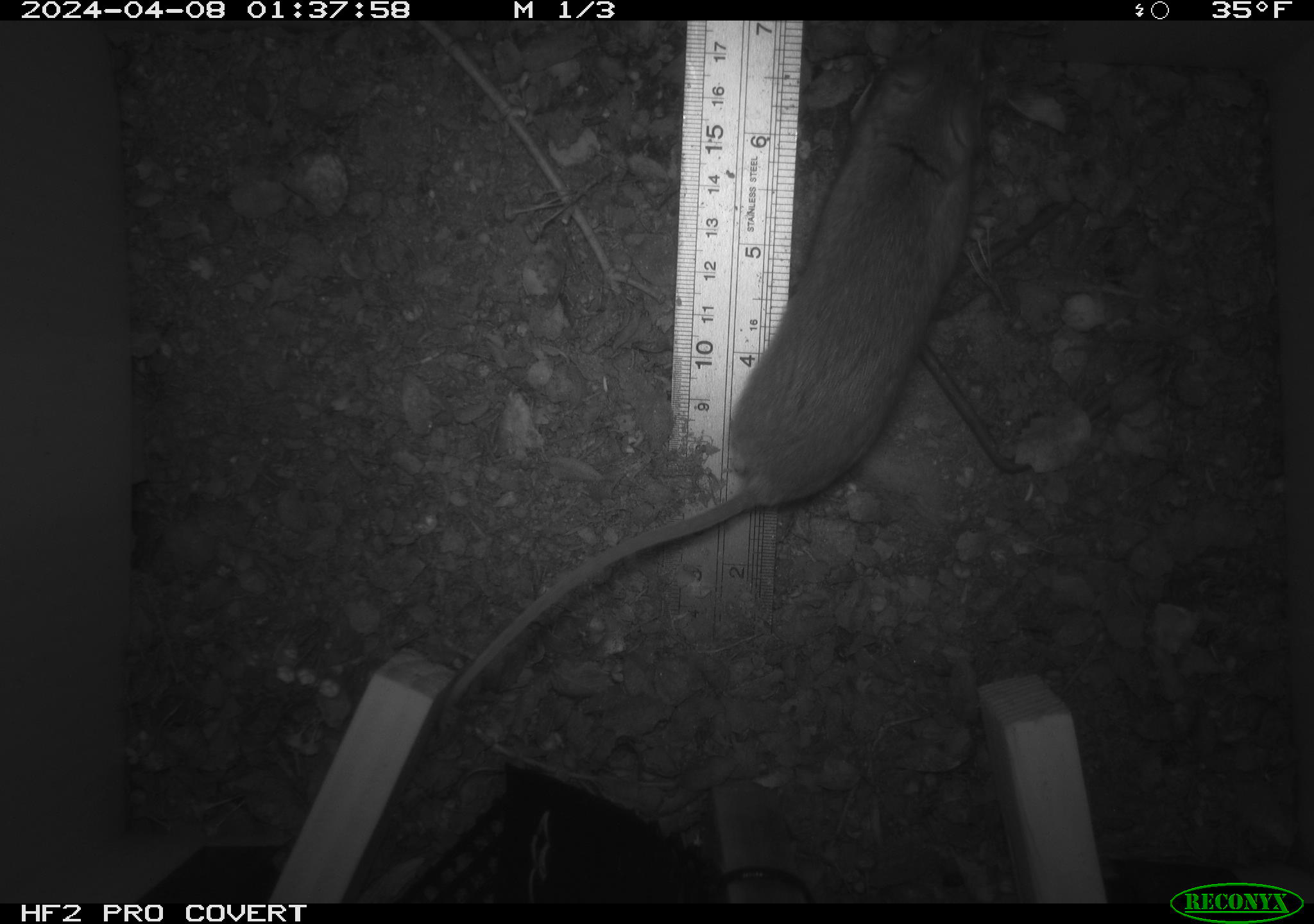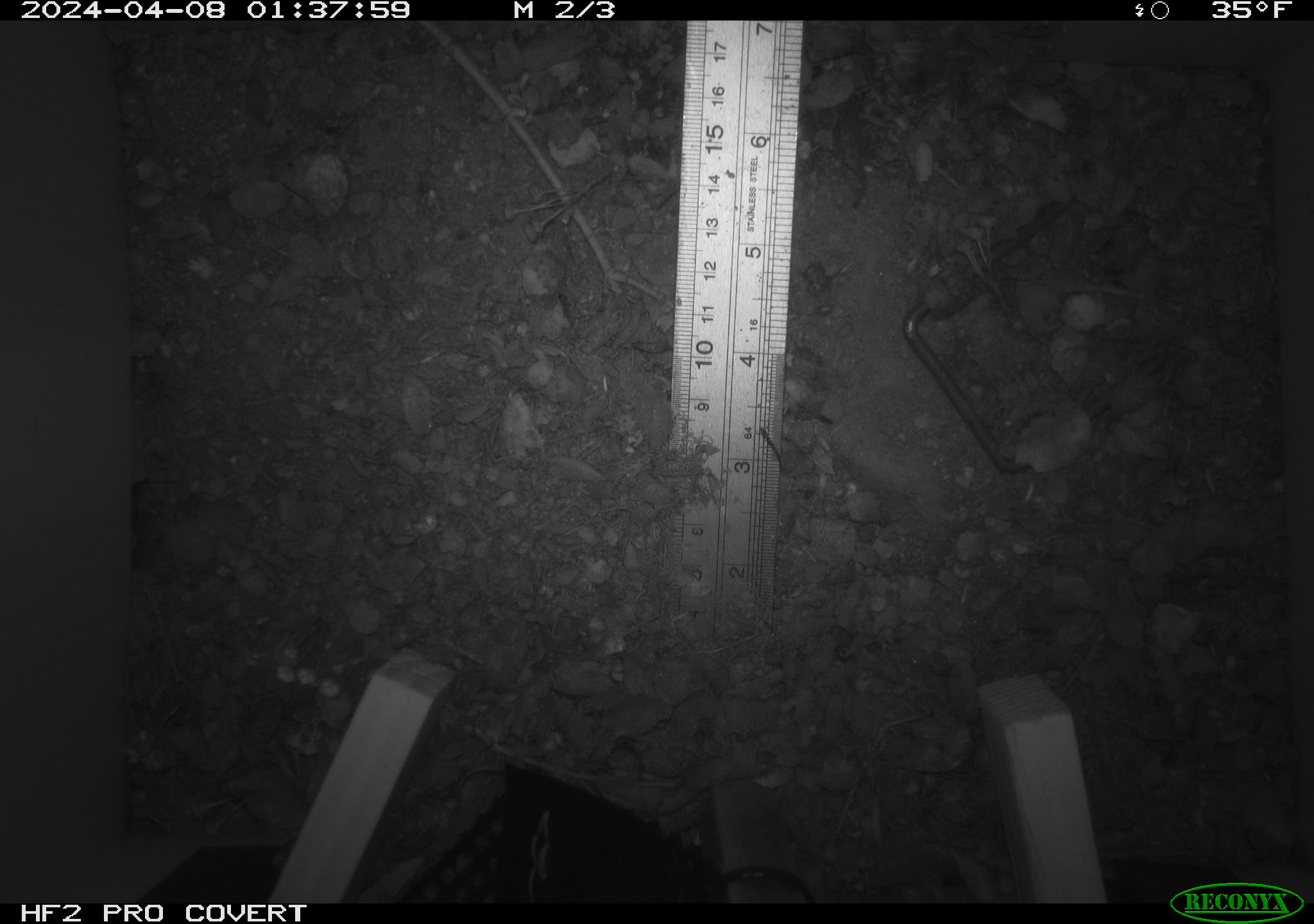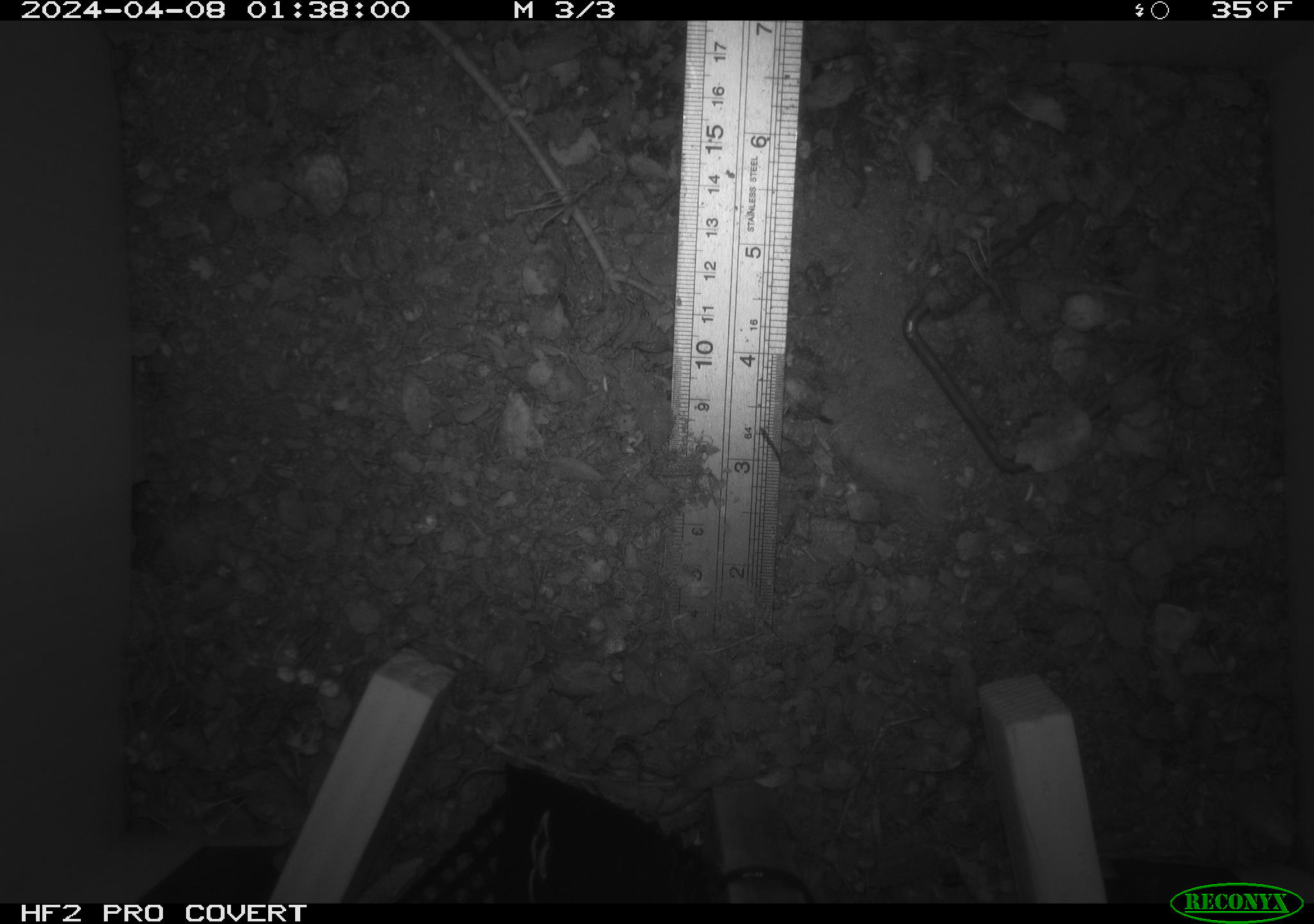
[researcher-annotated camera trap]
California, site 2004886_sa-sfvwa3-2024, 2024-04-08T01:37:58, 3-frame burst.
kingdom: Animalia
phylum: Chordata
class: Mammalia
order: Rodentia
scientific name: Rodentia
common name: mouse species